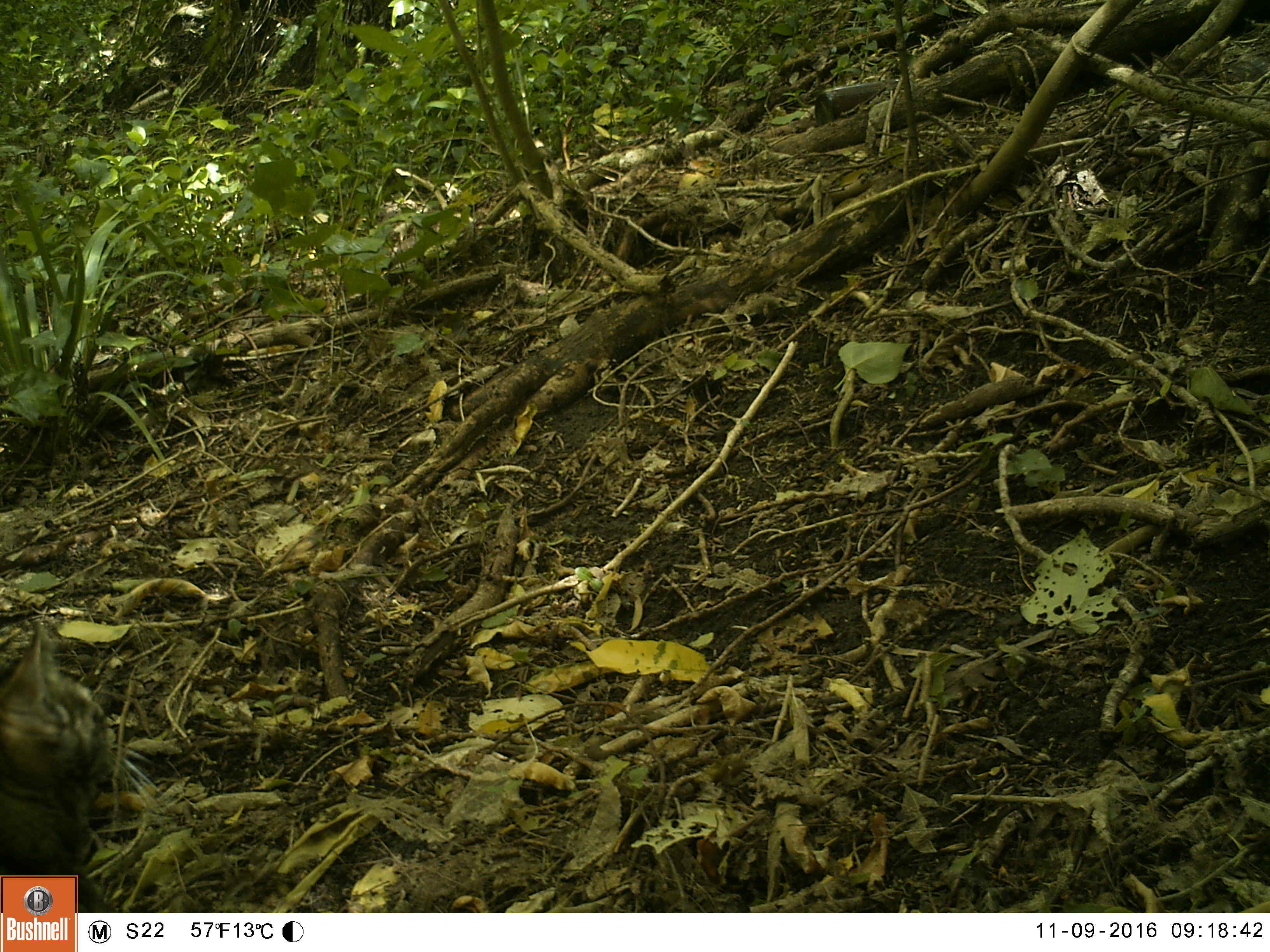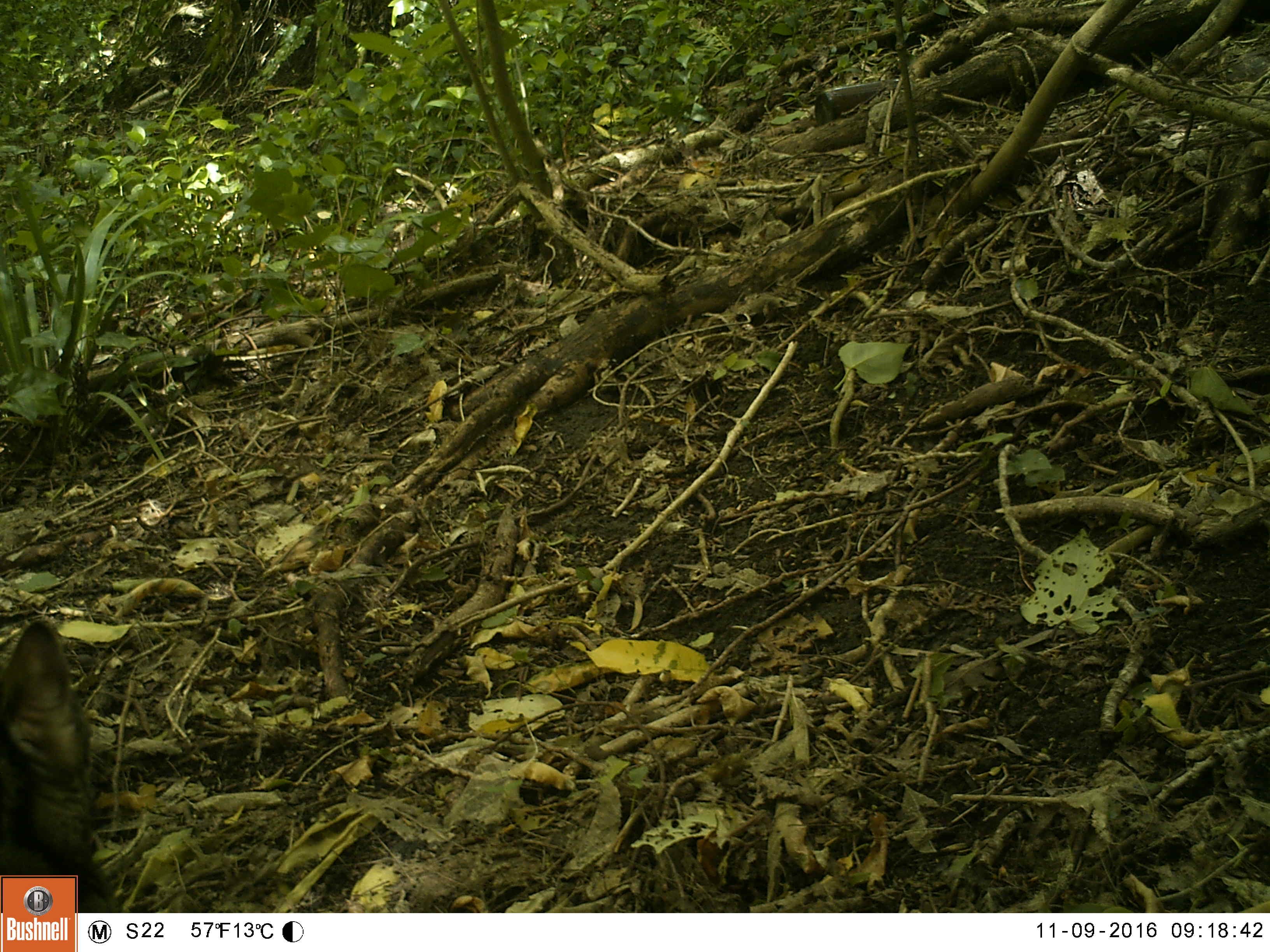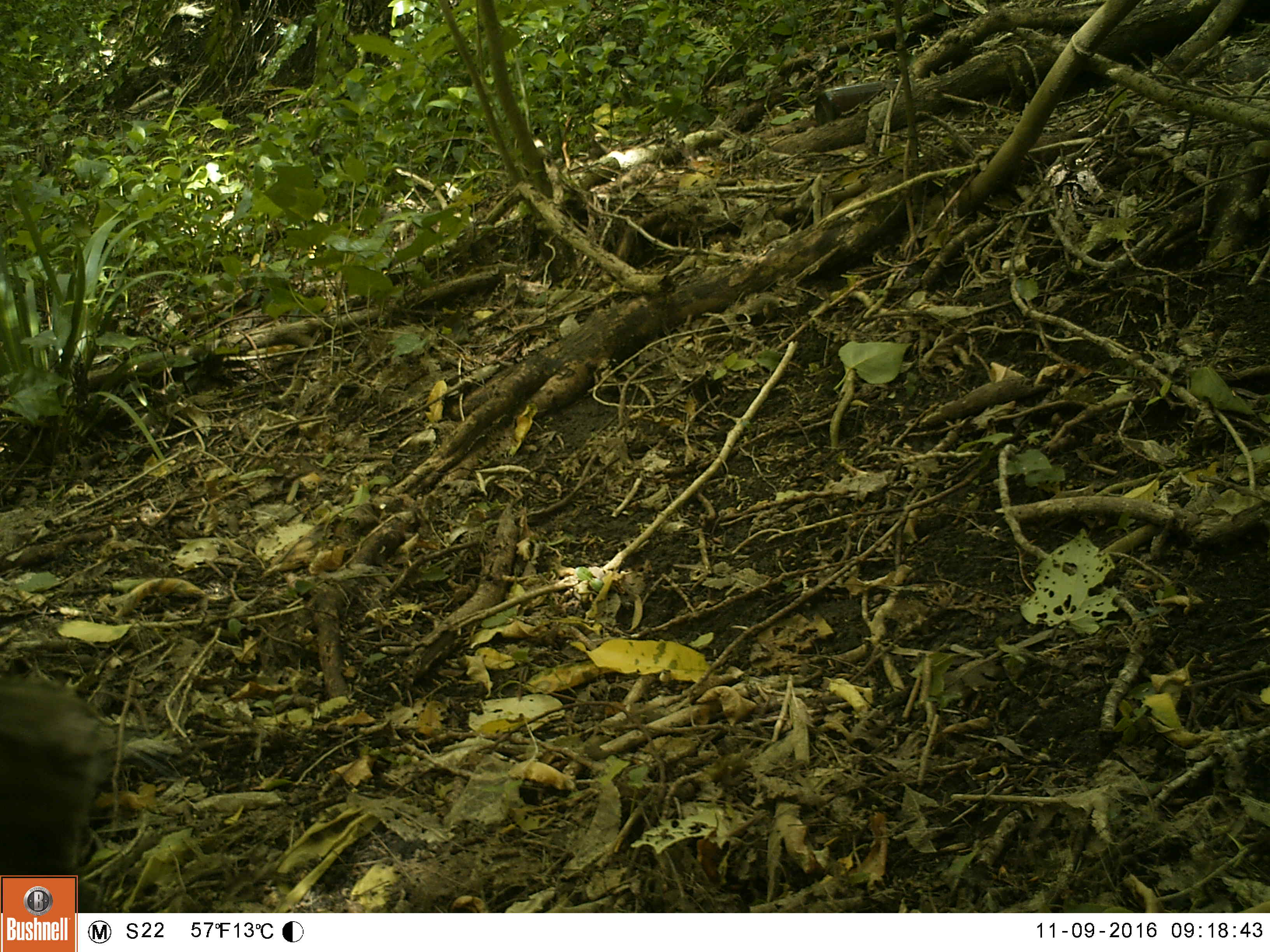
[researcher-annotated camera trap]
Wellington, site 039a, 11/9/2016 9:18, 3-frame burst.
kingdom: Animalia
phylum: Chordata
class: Mammalia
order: Carnivora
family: Felidae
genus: Felis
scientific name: Felis catus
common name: cat